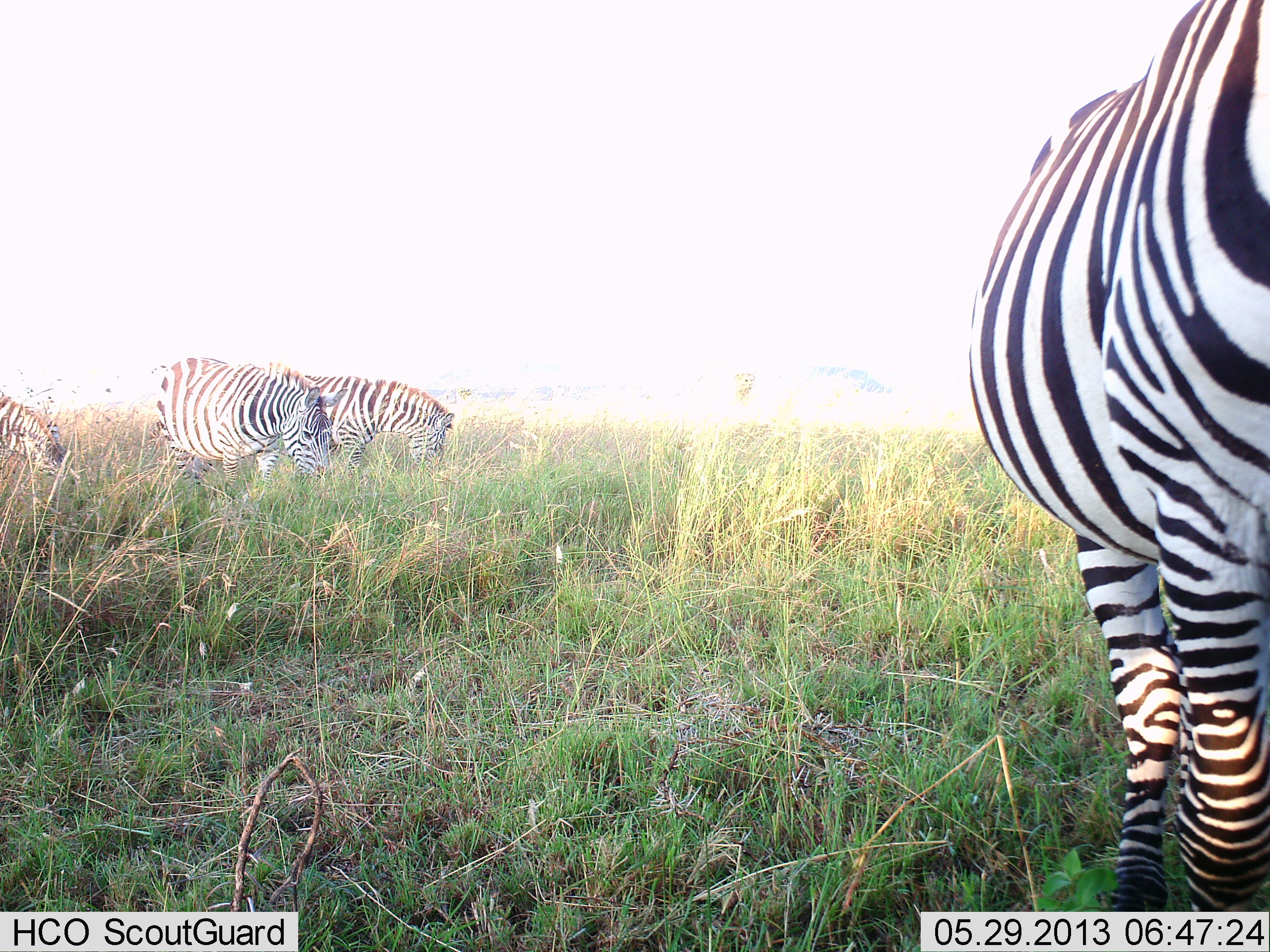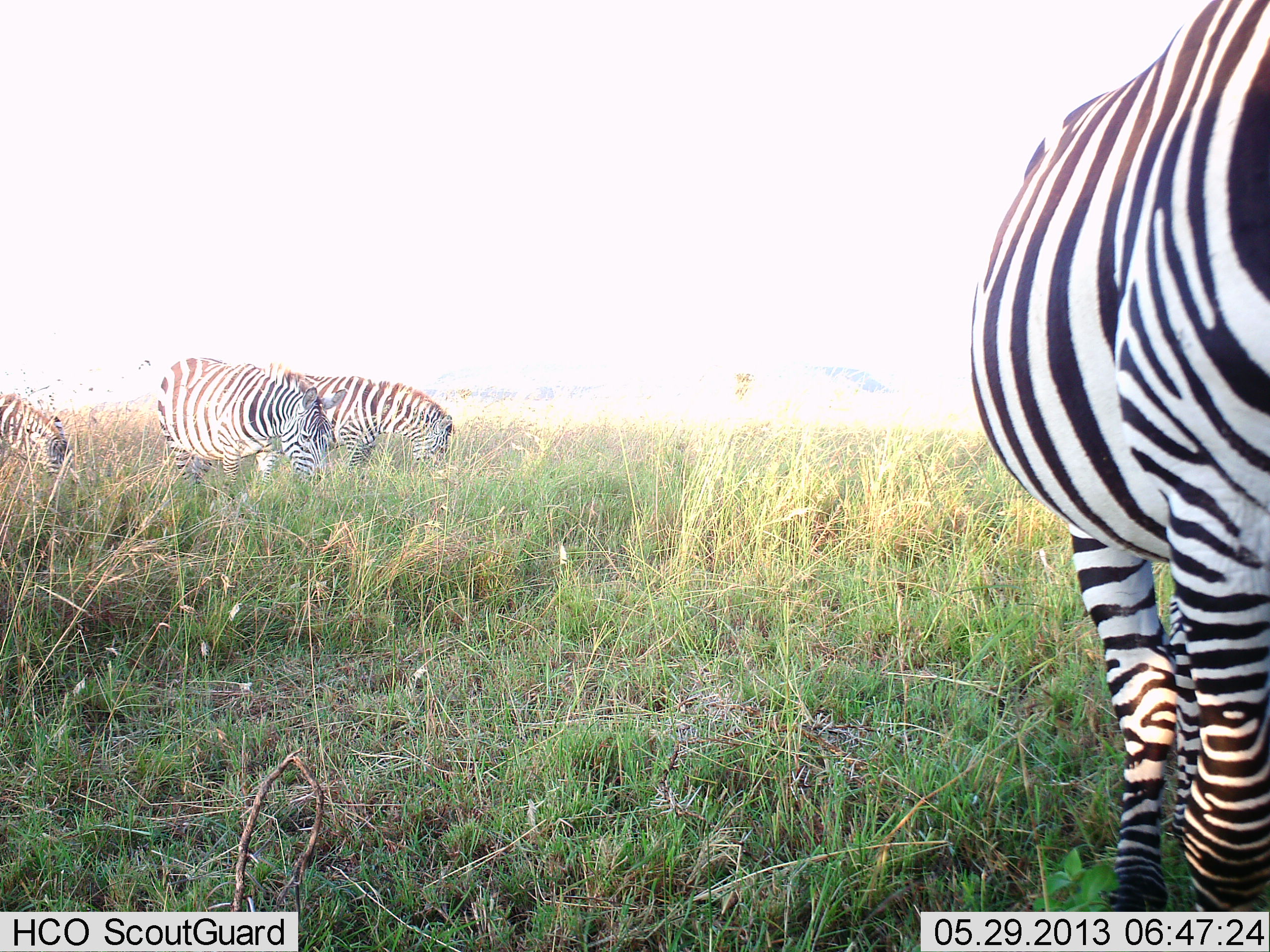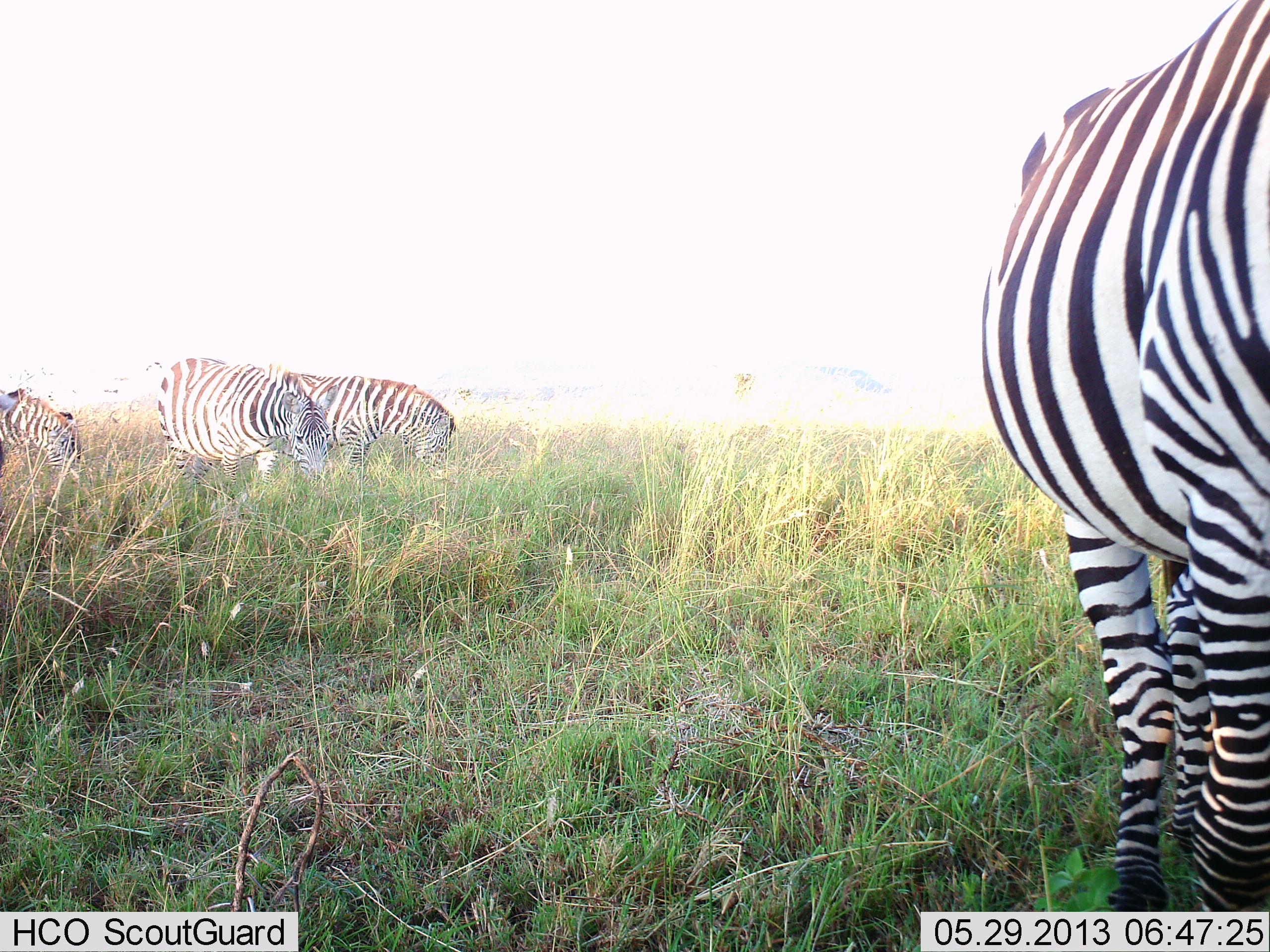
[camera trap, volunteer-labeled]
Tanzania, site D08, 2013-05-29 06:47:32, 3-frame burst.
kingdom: Animalia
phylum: Chordata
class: Mammalia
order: Perissodactyla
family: Equidae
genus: Equus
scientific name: Equus quagga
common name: plains zebra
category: zebra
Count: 4.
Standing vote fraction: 60%.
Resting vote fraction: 0%.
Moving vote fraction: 0%.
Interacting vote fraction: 0%.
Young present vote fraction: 0%.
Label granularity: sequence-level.